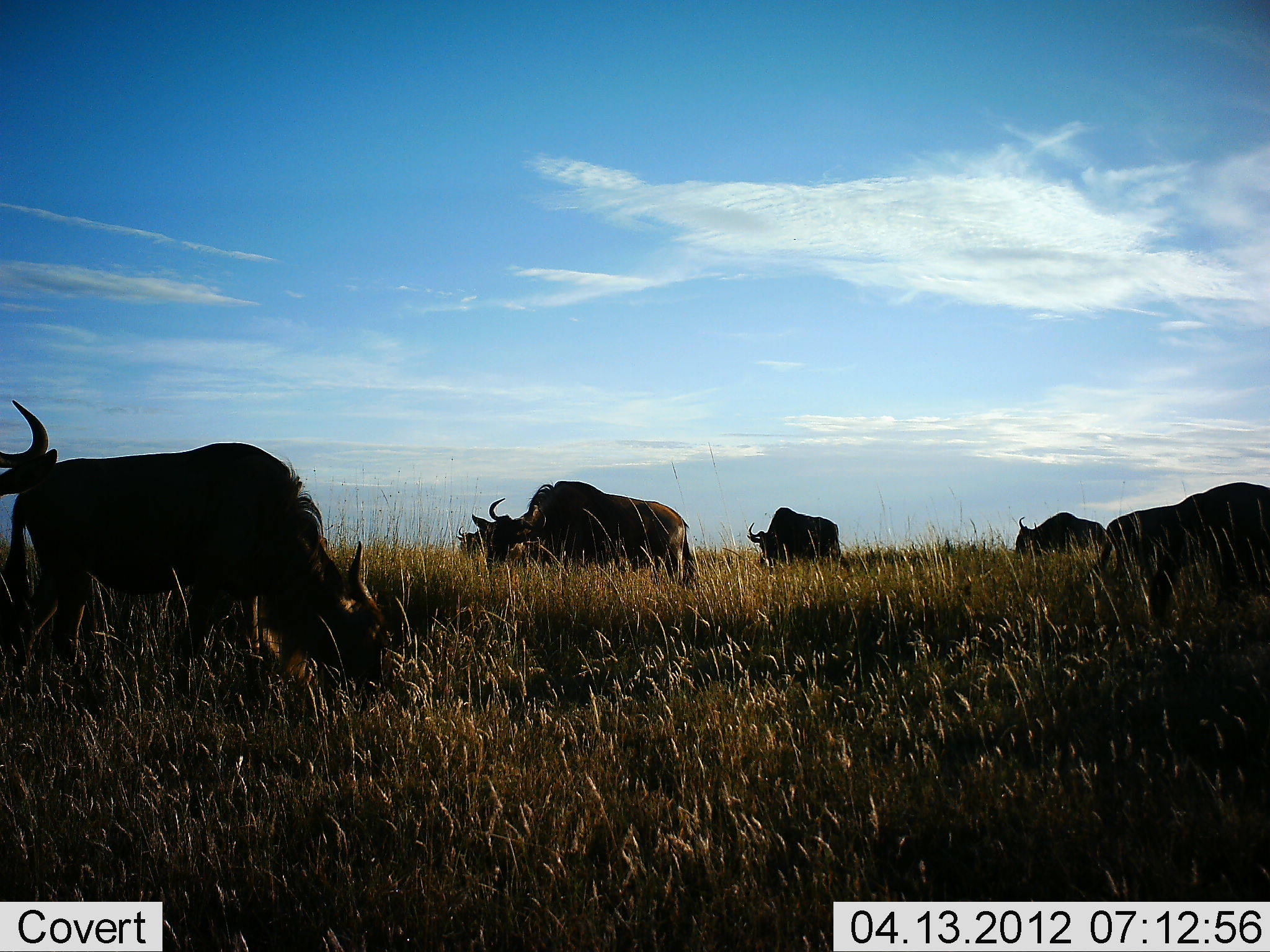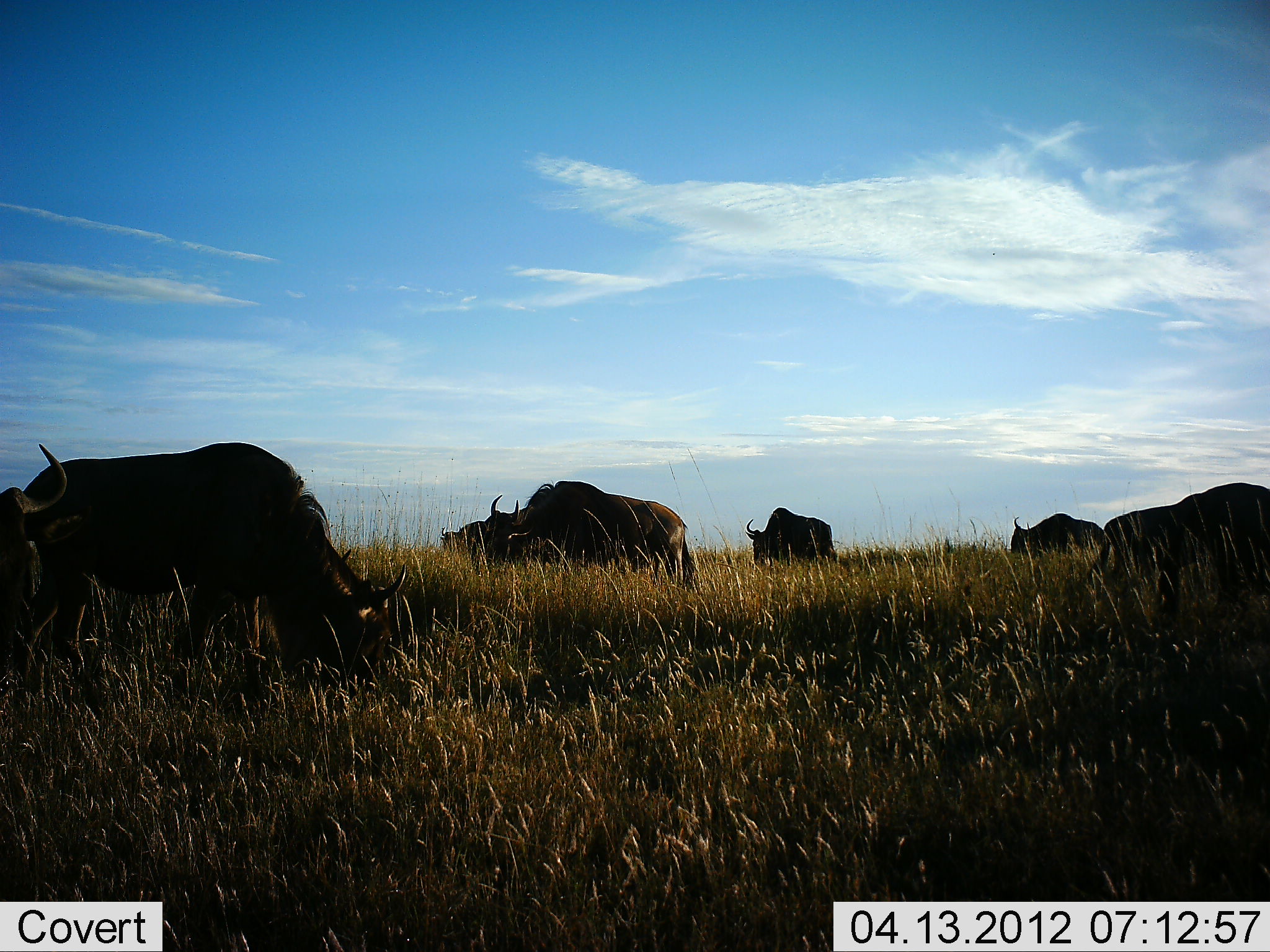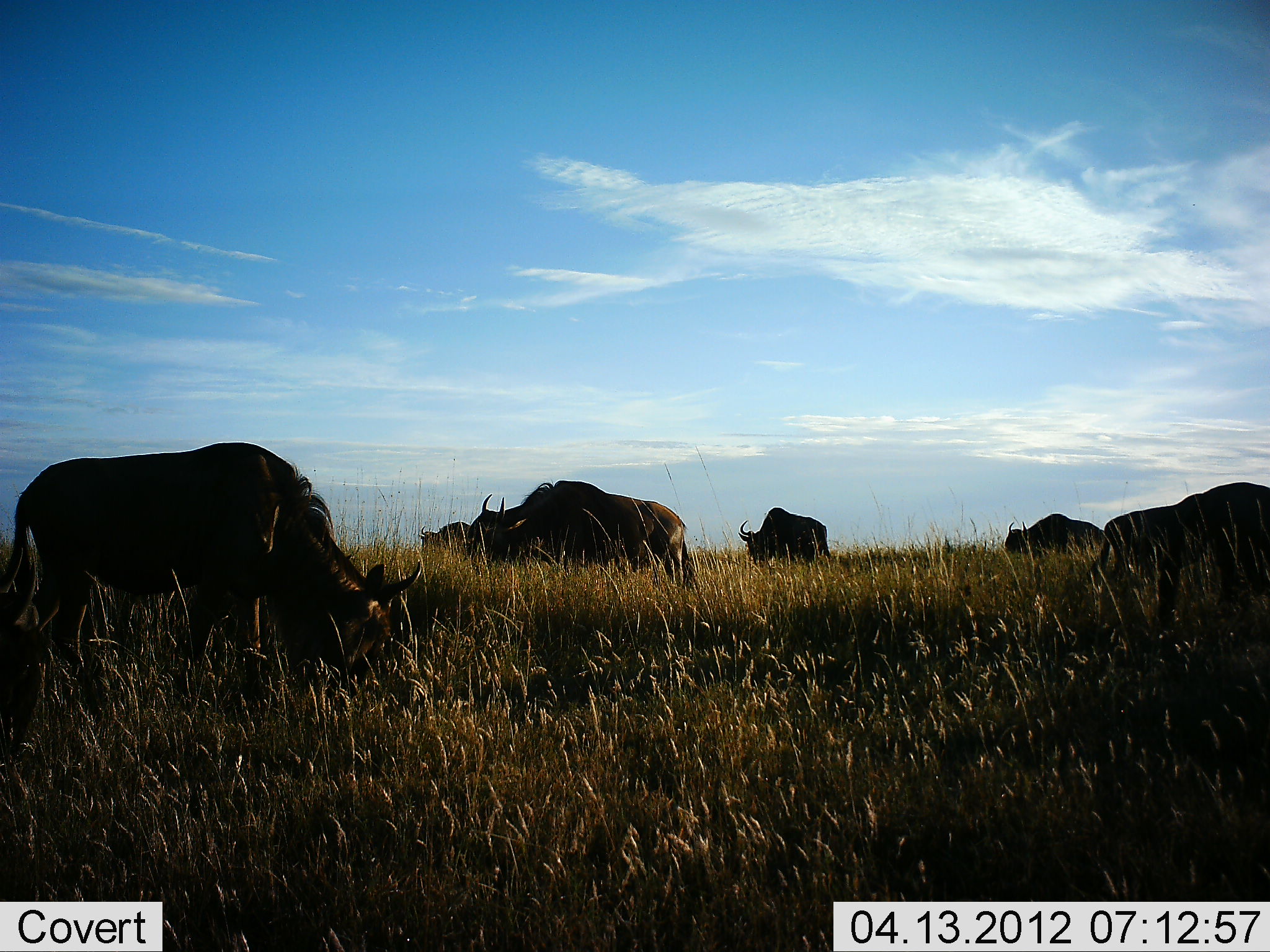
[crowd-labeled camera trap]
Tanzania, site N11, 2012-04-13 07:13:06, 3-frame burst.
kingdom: Animalia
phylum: Chordata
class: Mammalia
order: Artiodactyla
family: Bovidae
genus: Connochaetes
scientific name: Connochaetes taurinus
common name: blue wildebeest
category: wildebeest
Wildebeest (blue wildebeest) (Connochaetes taurinus), count 7. Behavior (volunteer vote fractions): standing 27%, resting 4%, moving 0%, interacting 0%. Young present (vote fraction): 8%. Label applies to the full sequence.